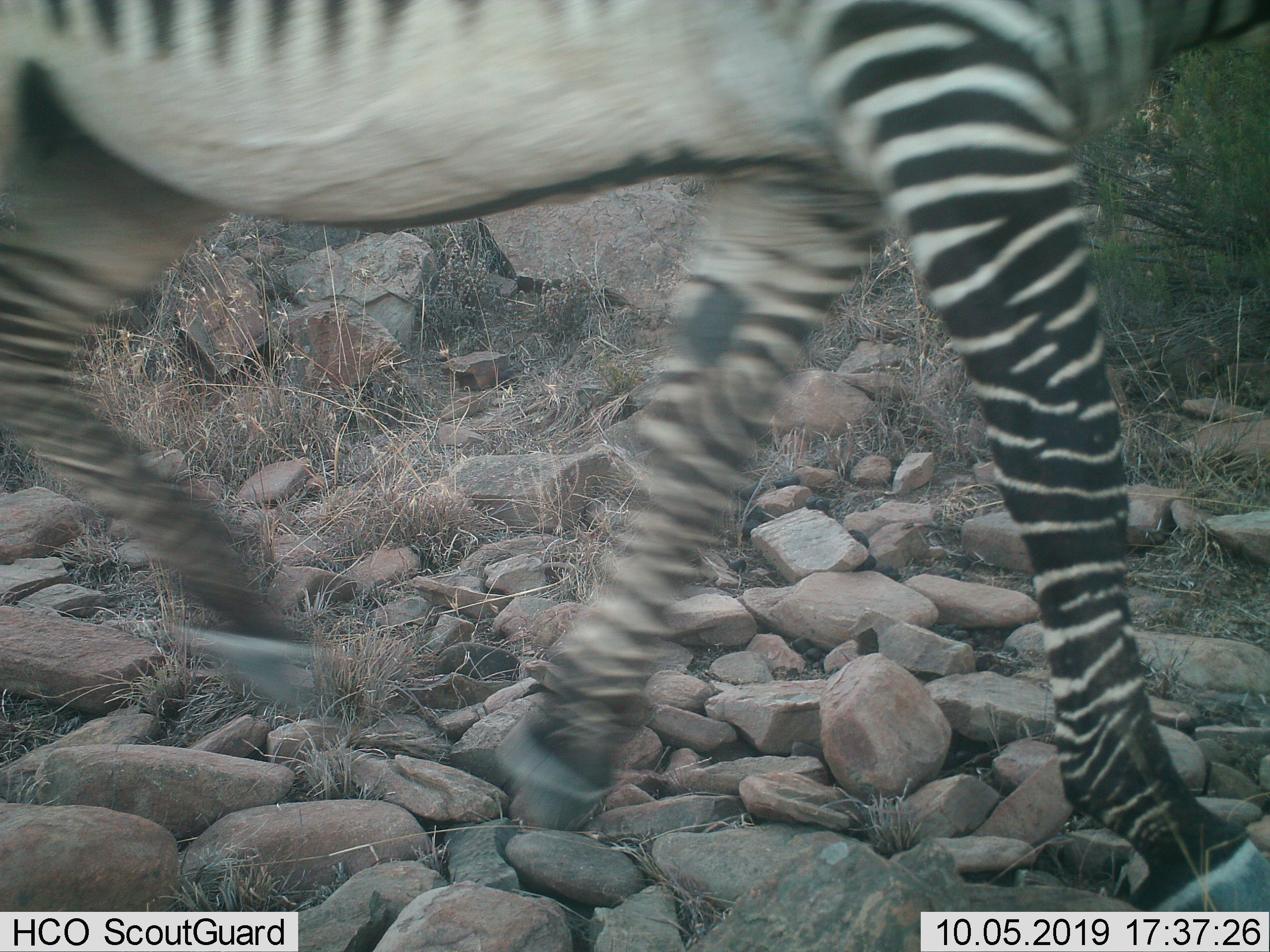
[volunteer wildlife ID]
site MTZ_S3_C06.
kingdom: Animalia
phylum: Chordata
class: Mammalia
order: Perissodactyla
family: Equidae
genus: Equus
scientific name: Equus zebra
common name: mountain zebra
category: zebramountain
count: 1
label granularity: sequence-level